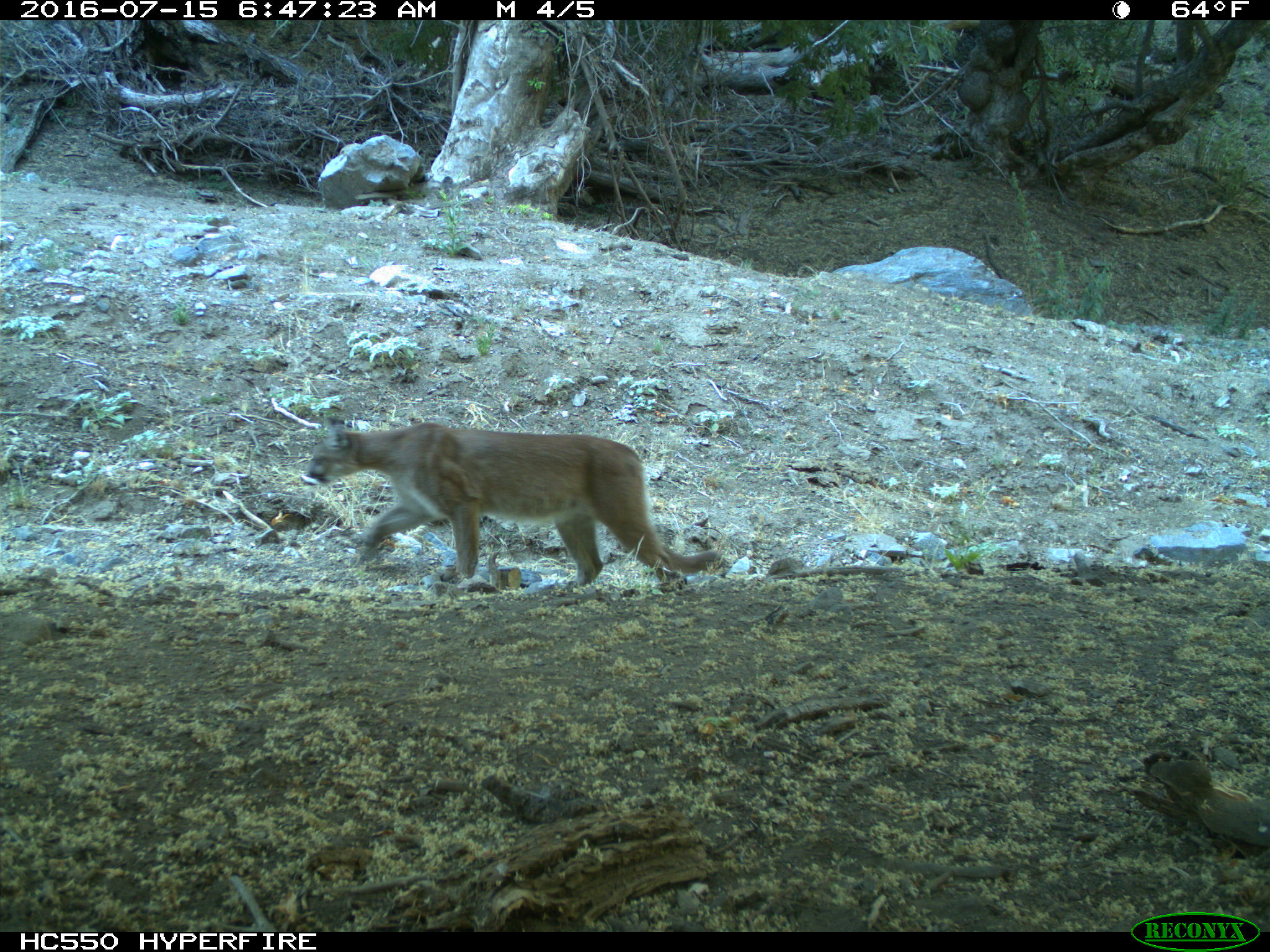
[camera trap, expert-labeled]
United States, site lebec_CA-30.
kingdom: Animalia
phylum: Chordata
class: Mammalia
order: Carnivora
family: Felidae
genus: Puma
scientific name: Puma concolor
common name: mountain lion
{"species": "Puma concolor (mountain lion)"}